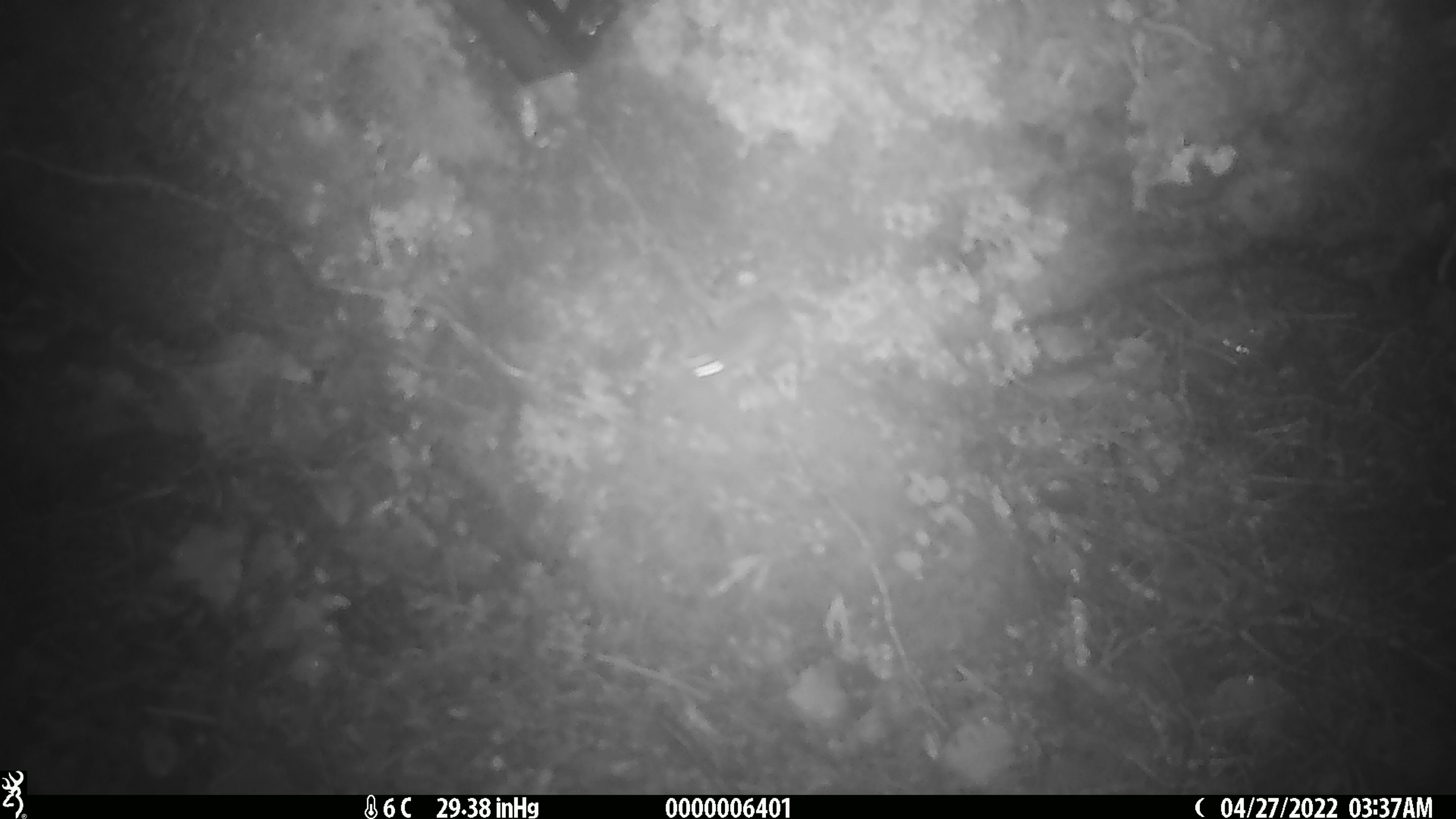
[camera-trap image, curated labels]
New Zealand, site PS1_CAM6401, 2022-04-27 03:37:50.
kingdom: Animalia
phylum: Chordata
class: Mammalia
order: Rodentia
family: Muridae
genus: Mus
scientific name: Mus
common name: mouse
Mouse (Mus).